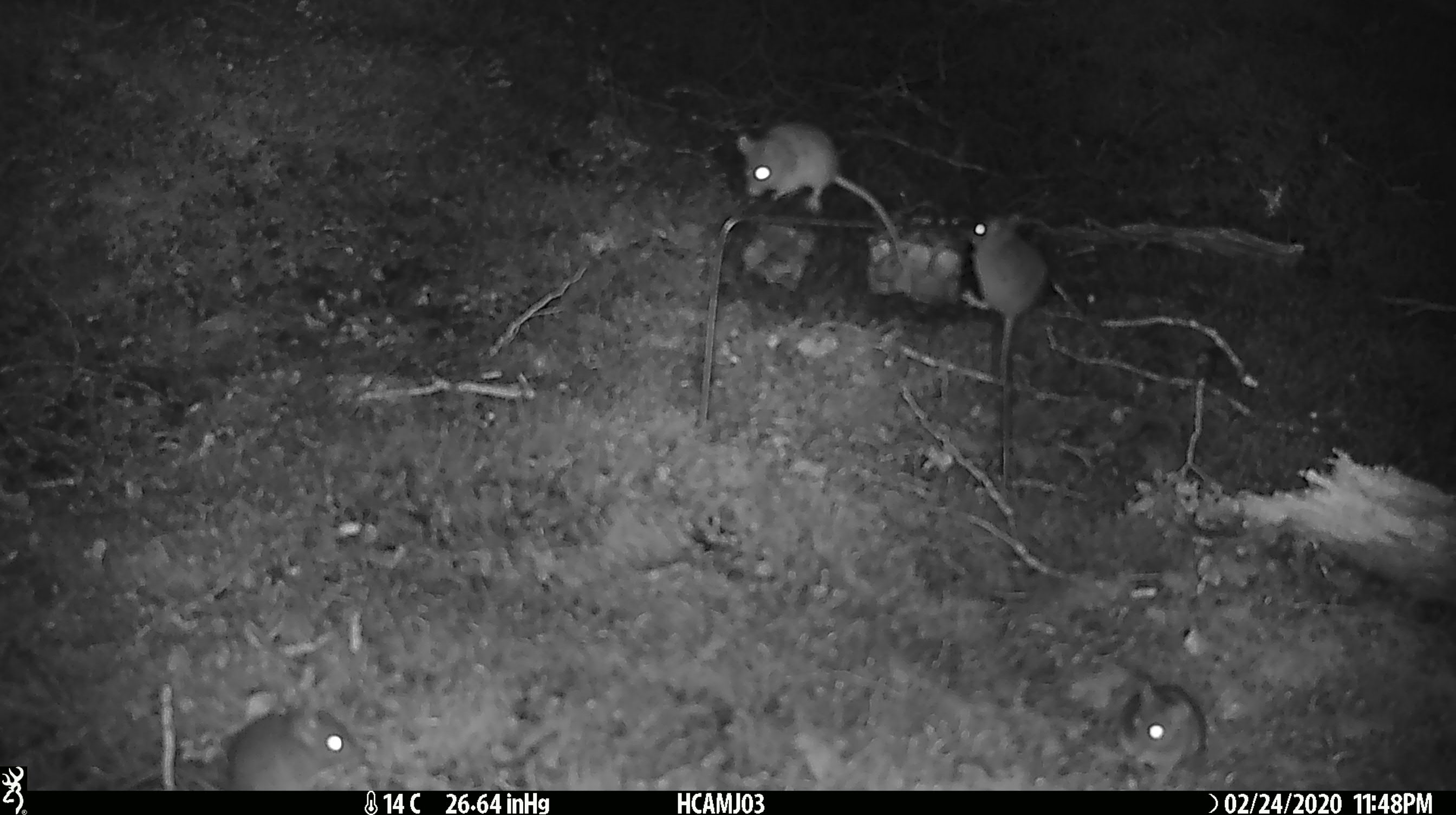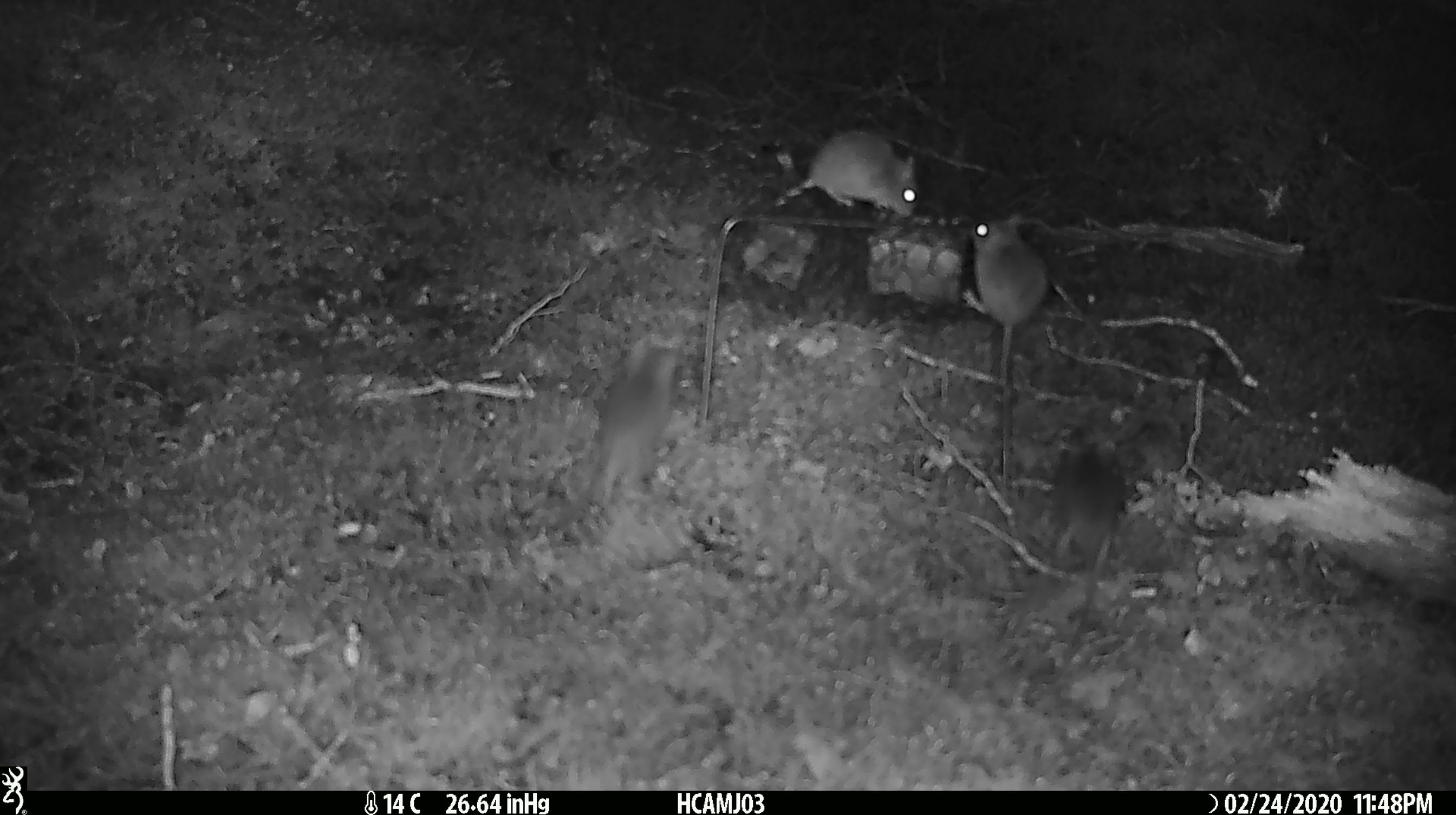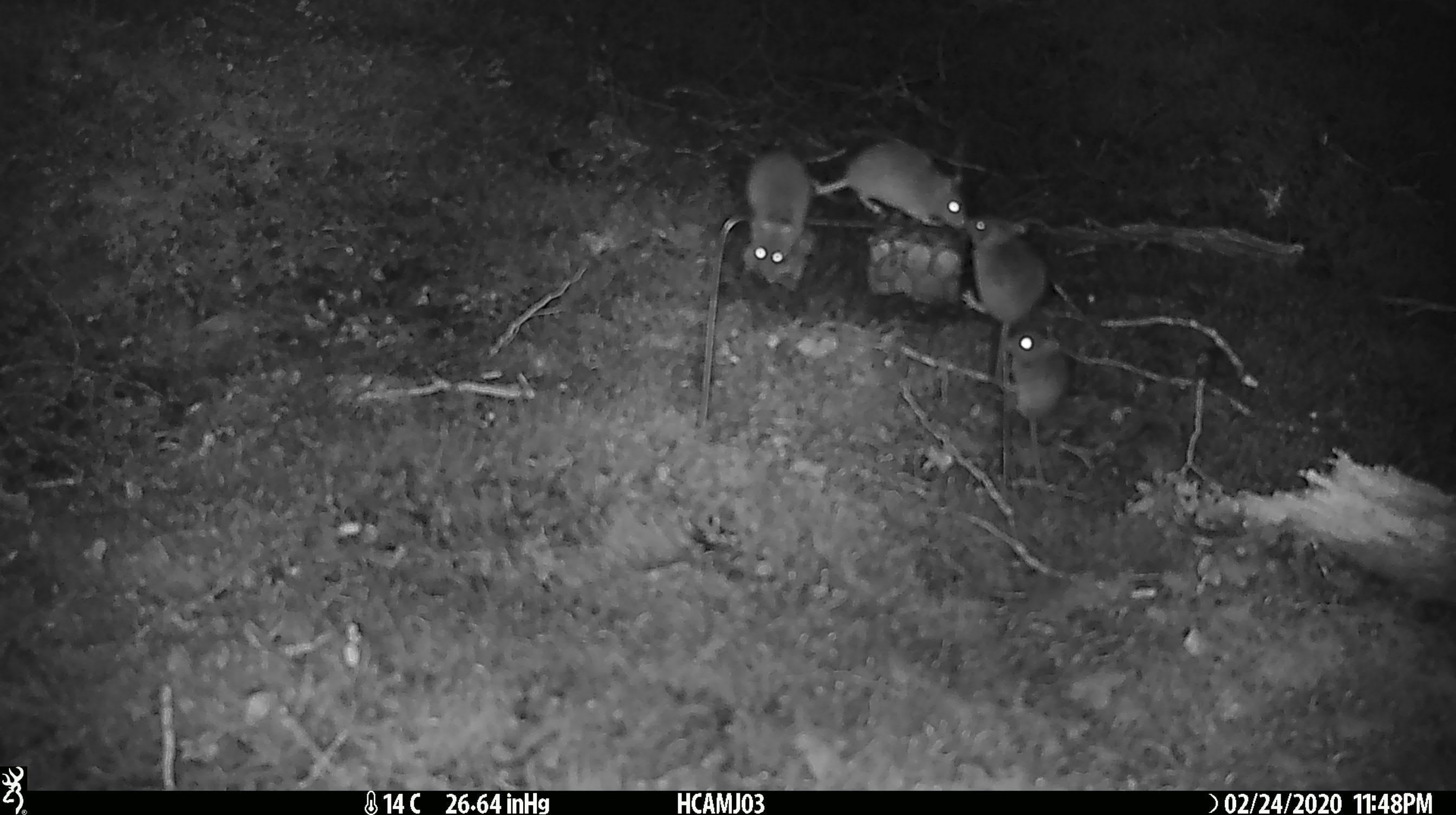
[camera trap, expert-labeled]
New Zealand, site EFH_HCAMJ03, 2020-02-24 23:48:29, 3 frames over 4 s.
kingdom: Animalia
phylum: Chordata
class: Mammalia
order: Rodentia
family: Muridae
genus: Mus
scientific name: Mus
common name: mouse